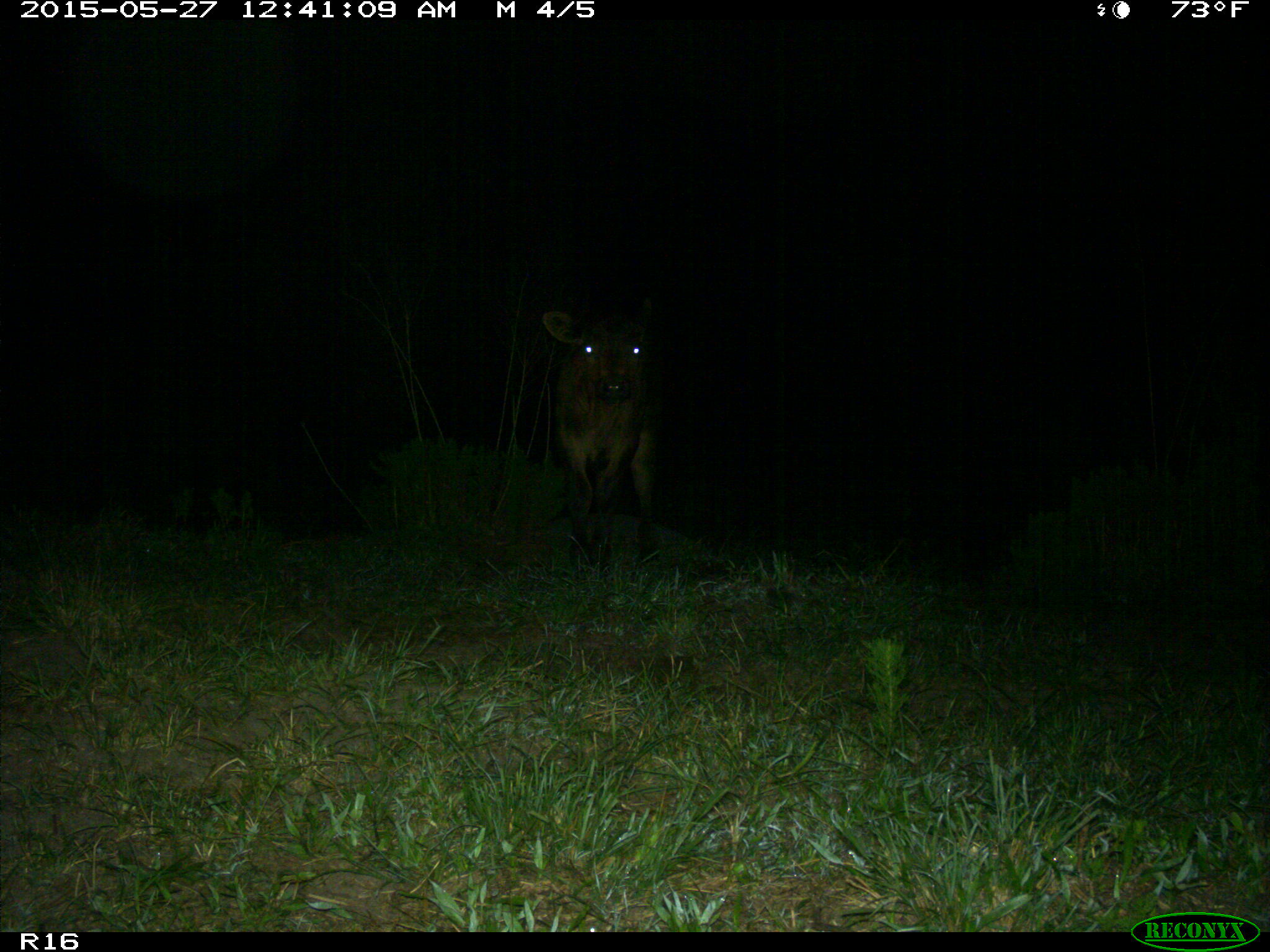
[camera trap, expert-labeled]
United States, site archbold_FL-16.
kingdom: Animalia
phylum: Chordata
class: Mammalia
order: Artiodactyla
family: Bovidae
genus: Bos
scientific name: Bos taurus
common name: domestic cow